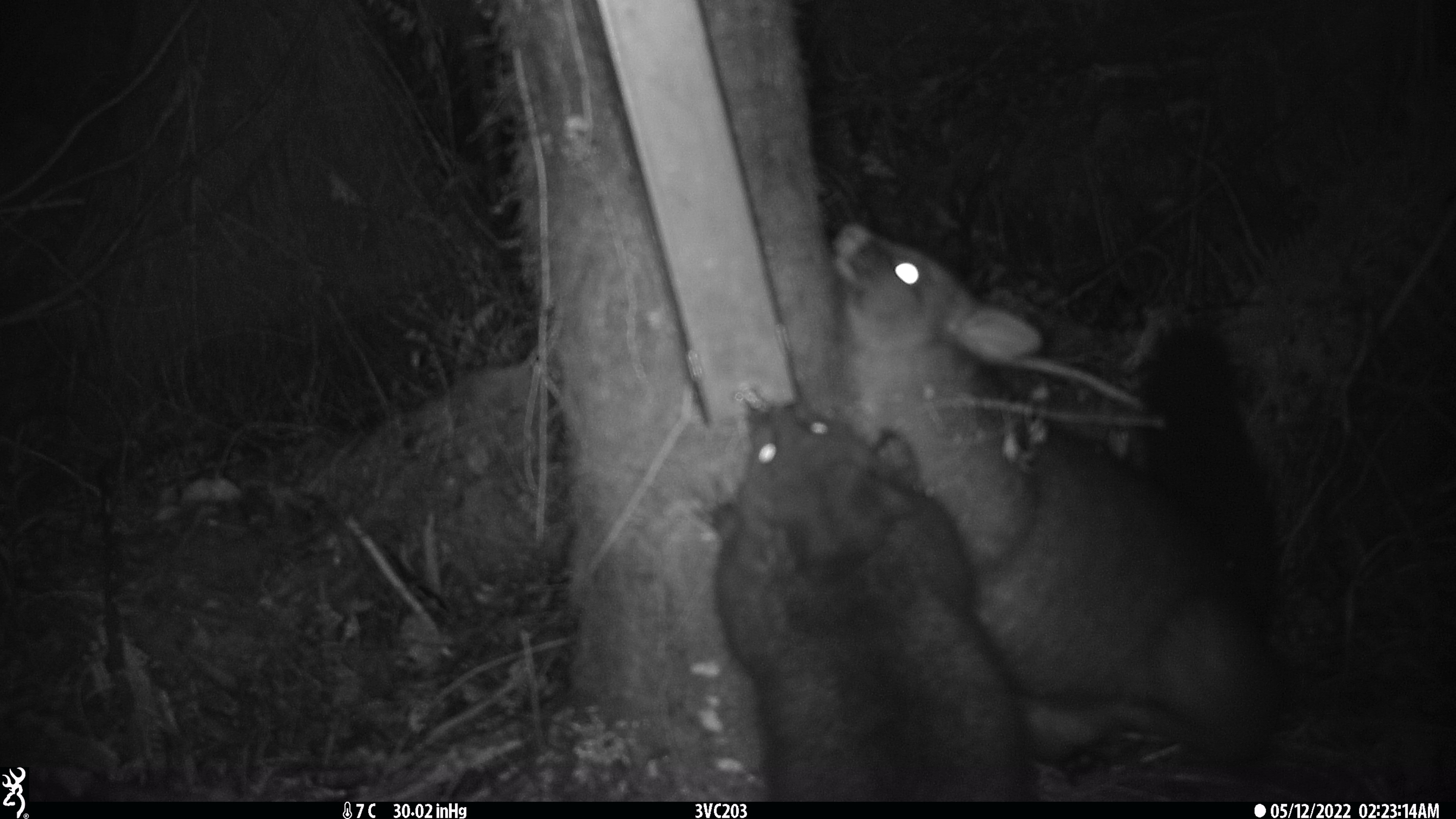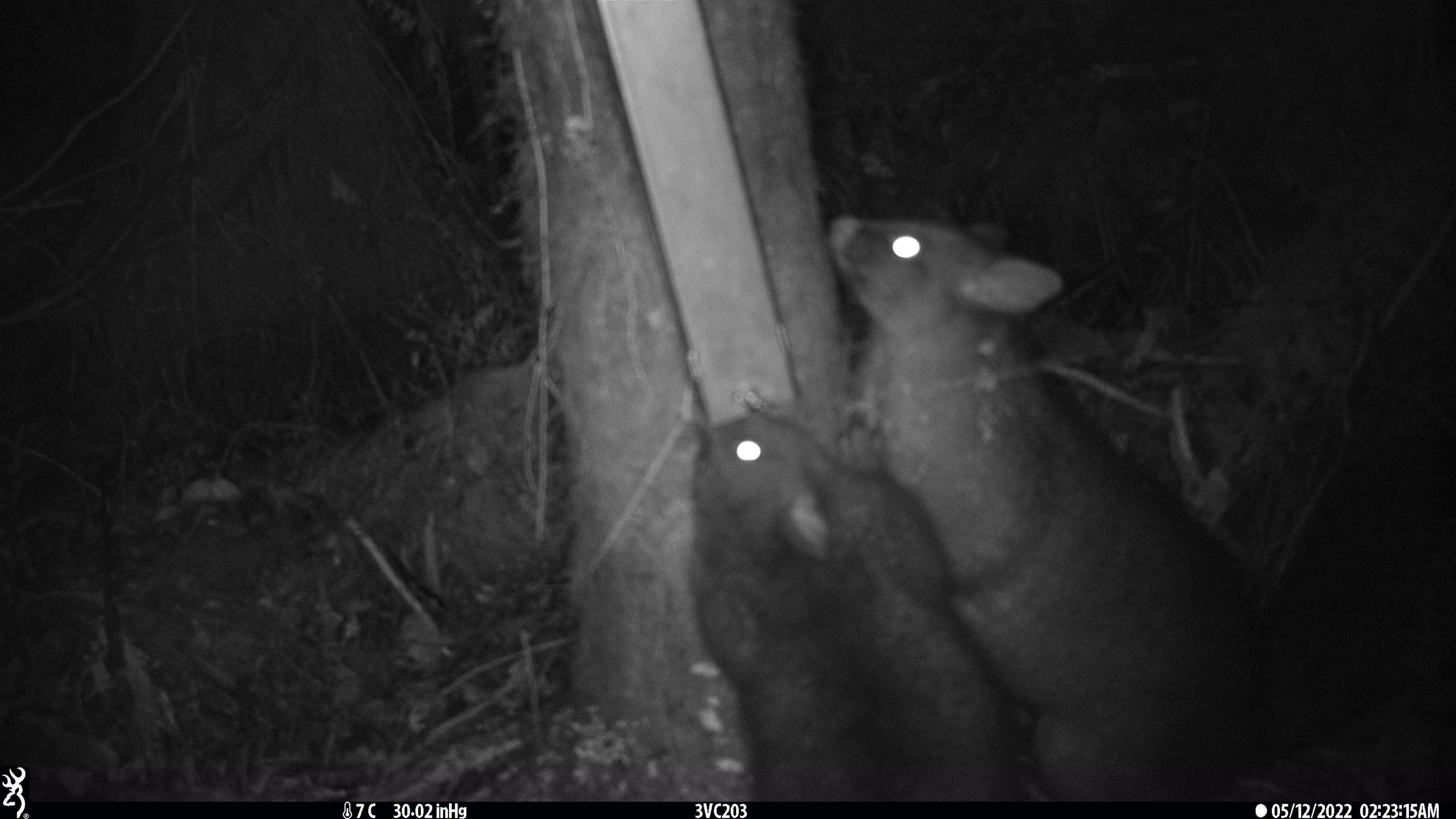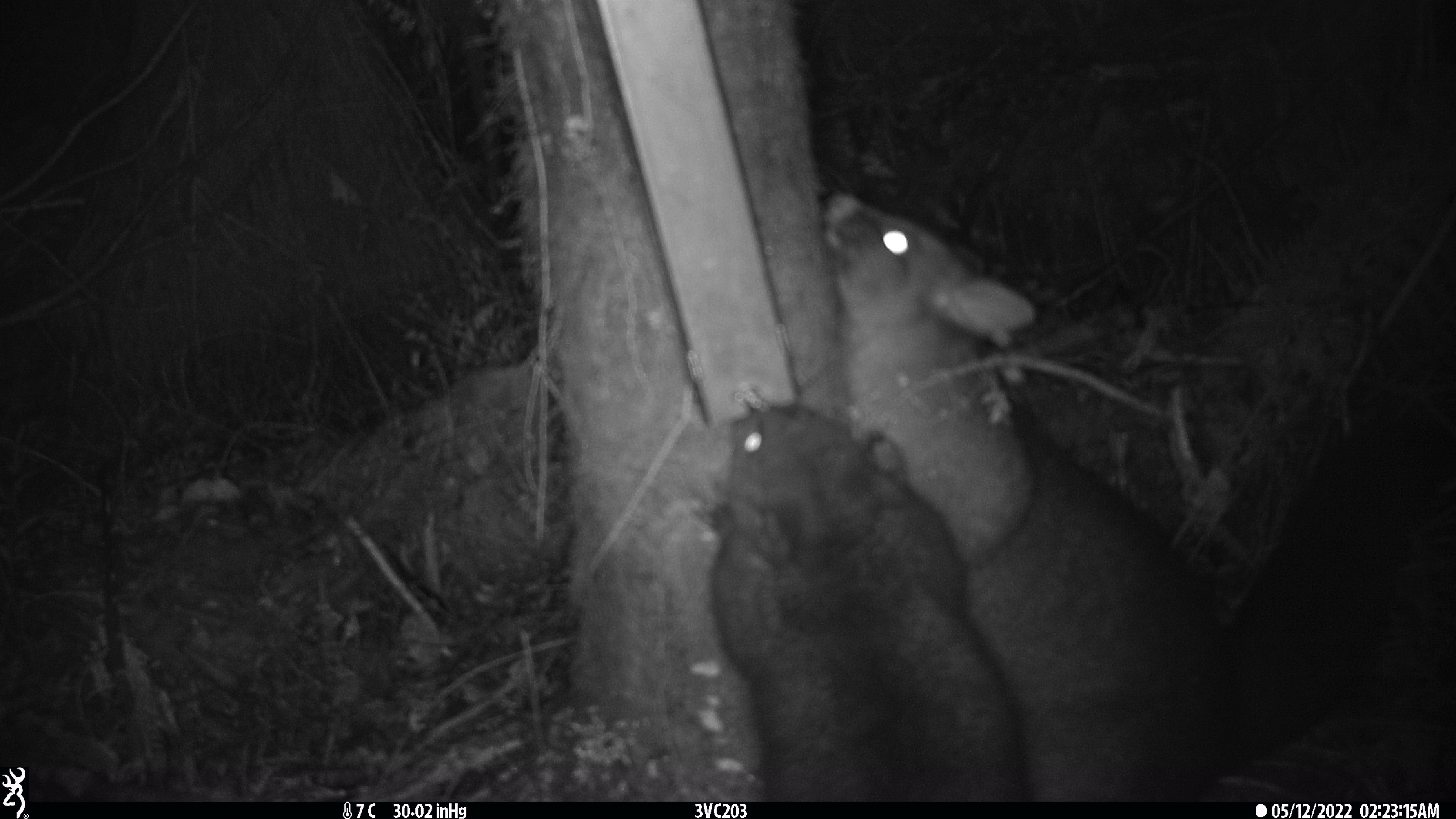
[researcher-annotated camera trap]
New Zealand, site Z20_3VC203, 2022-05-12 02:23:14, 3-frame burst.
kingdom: Animalia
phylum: Chordata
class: Mammalia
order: Diprotodontia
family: Phalangeridae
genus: Trichosurus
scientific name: Trichosurus vulpecula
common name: common brushtail possum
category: possum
Possum (common brushtail possum) (Trichosurus vulpecula).